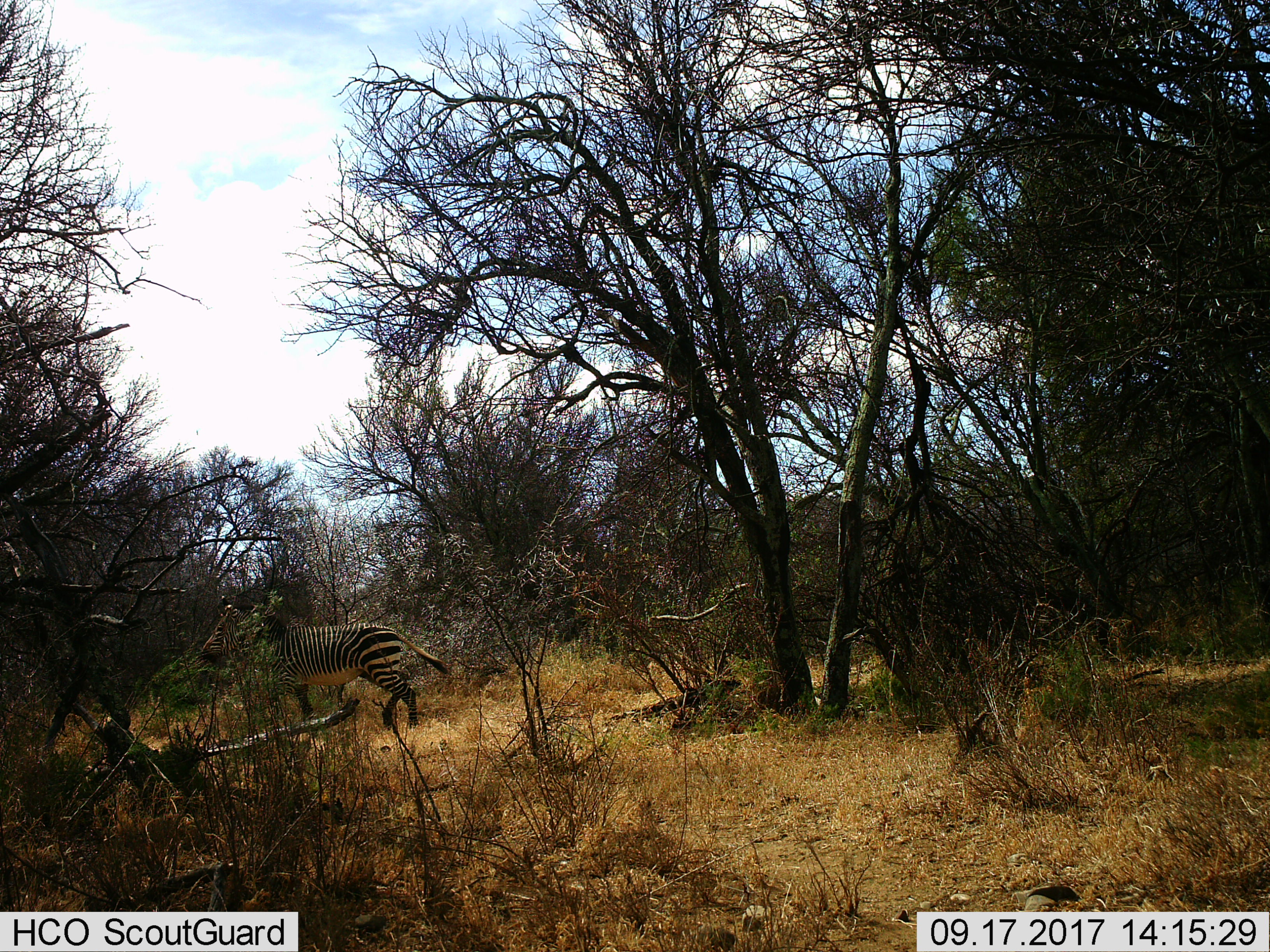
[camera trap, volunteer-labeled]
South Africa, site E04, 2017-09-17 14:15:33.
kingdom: Animalia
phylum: Chordata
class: Mammalia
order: Perissodactyla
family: Equidae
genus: Equus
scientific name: Equus zebra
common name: mountain zebra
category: zebramountain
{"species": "zebramountain (mountain zebra) (Equus zebra)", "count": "1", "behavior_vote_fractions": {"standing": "0%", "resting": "0%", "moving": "100%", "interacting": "0%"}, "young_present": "0%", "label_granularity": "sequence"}